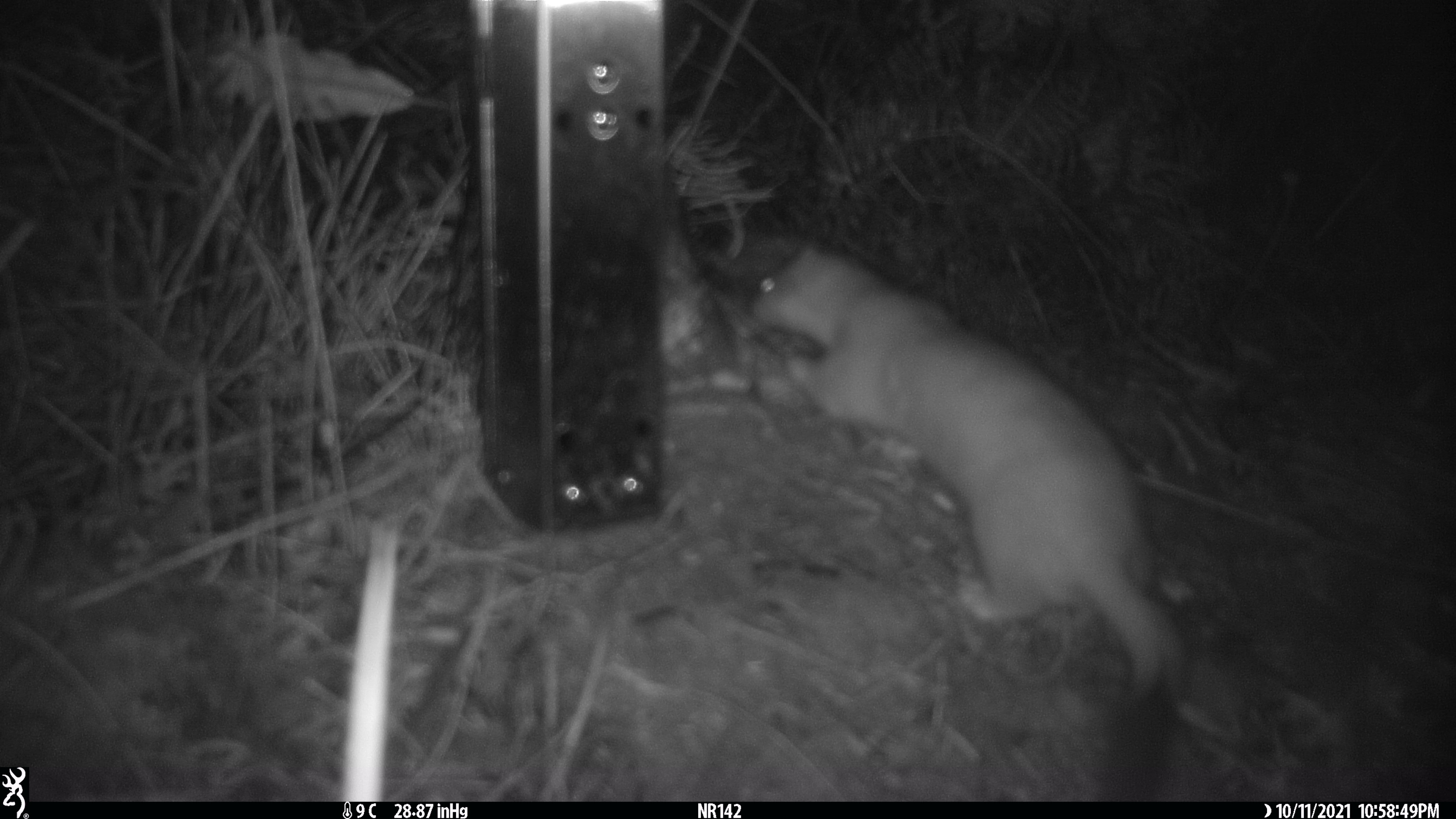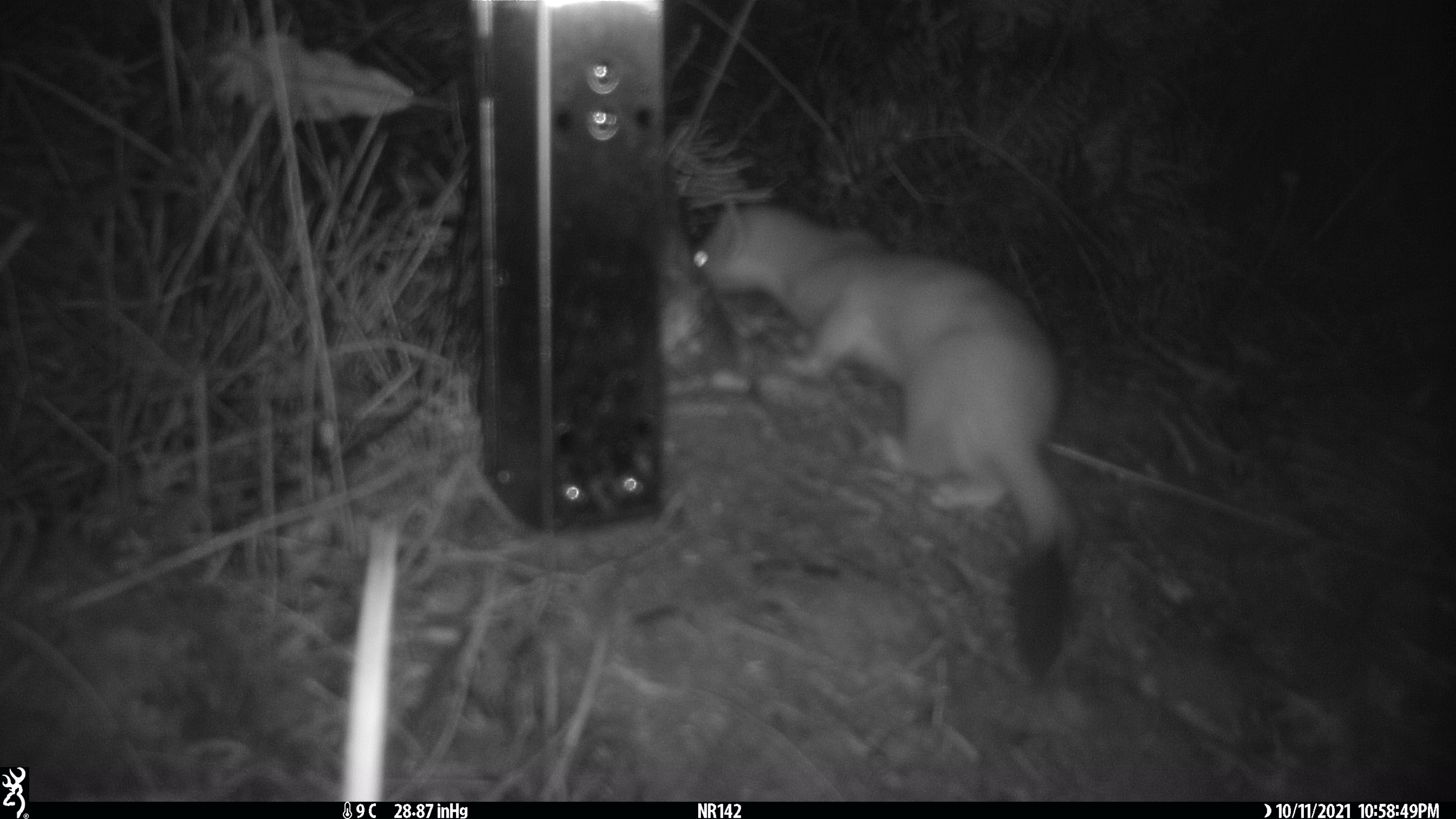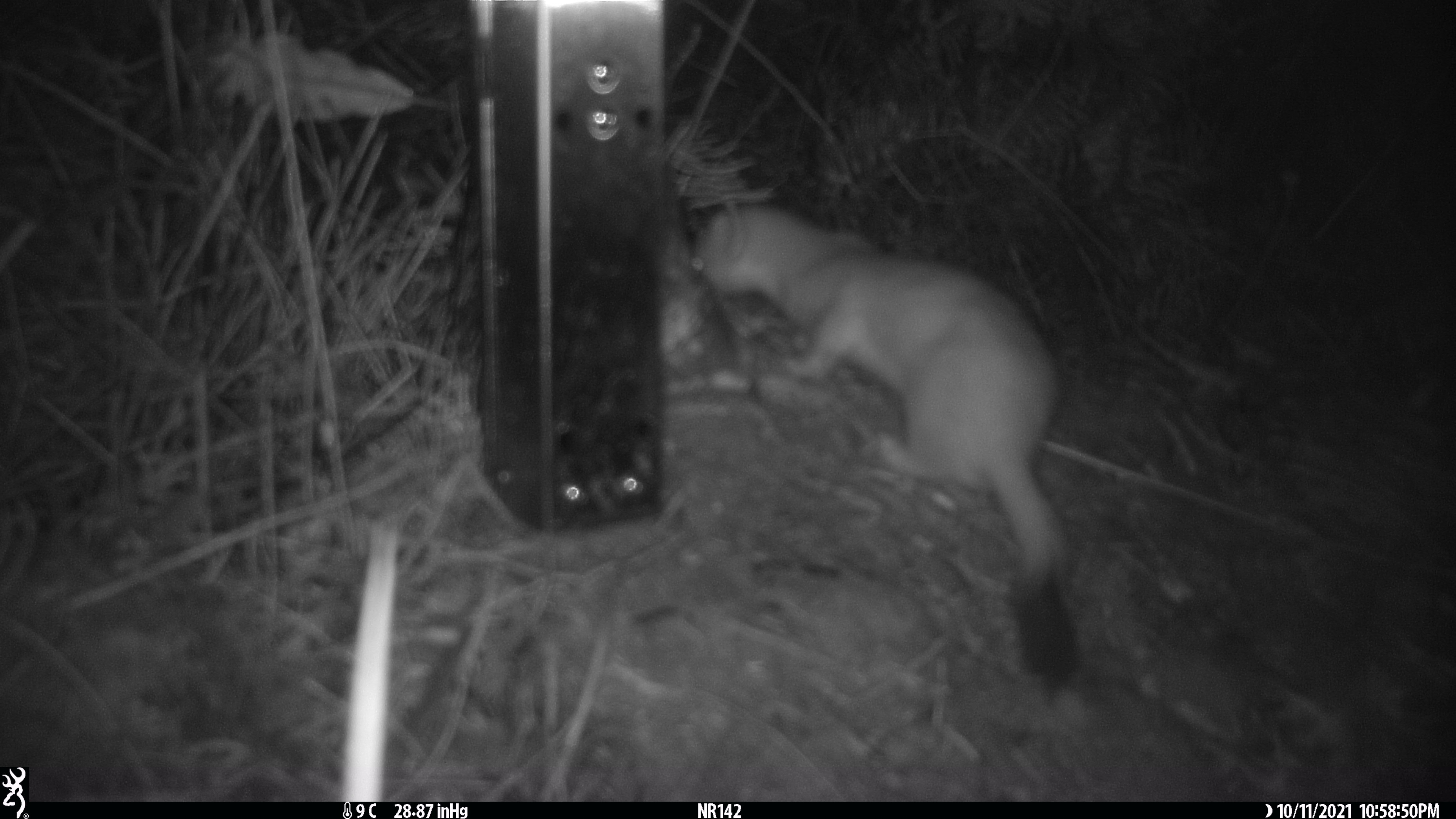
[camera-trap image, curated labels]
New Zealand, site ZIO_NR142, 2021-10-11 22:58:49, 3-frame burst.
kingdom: Animalia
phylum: Chordata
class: Mammalia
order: Carnivora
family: Mustelidae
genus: Mustela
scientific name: Mustela erminea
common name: stoat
Stoat (Mustela erminea).